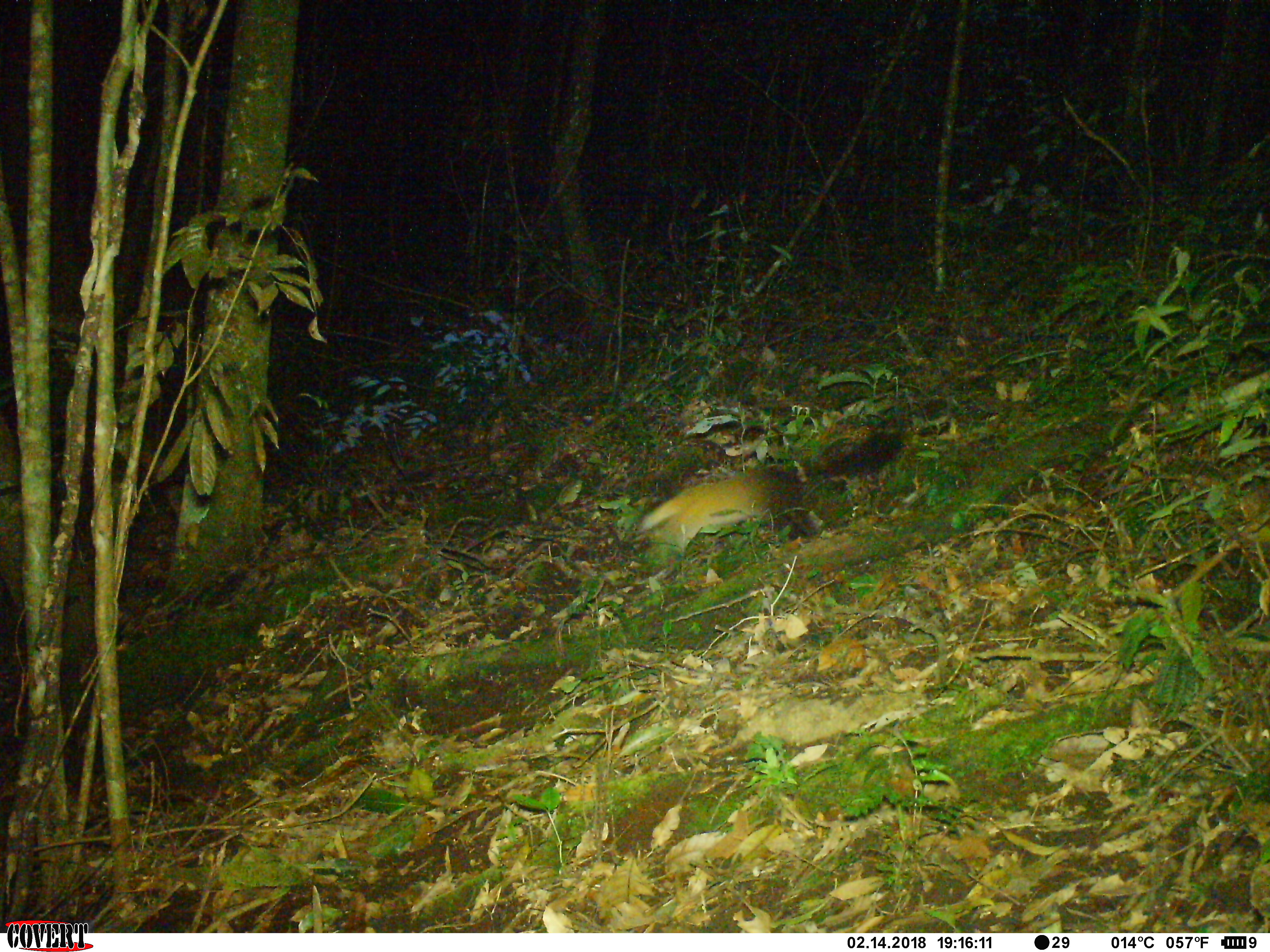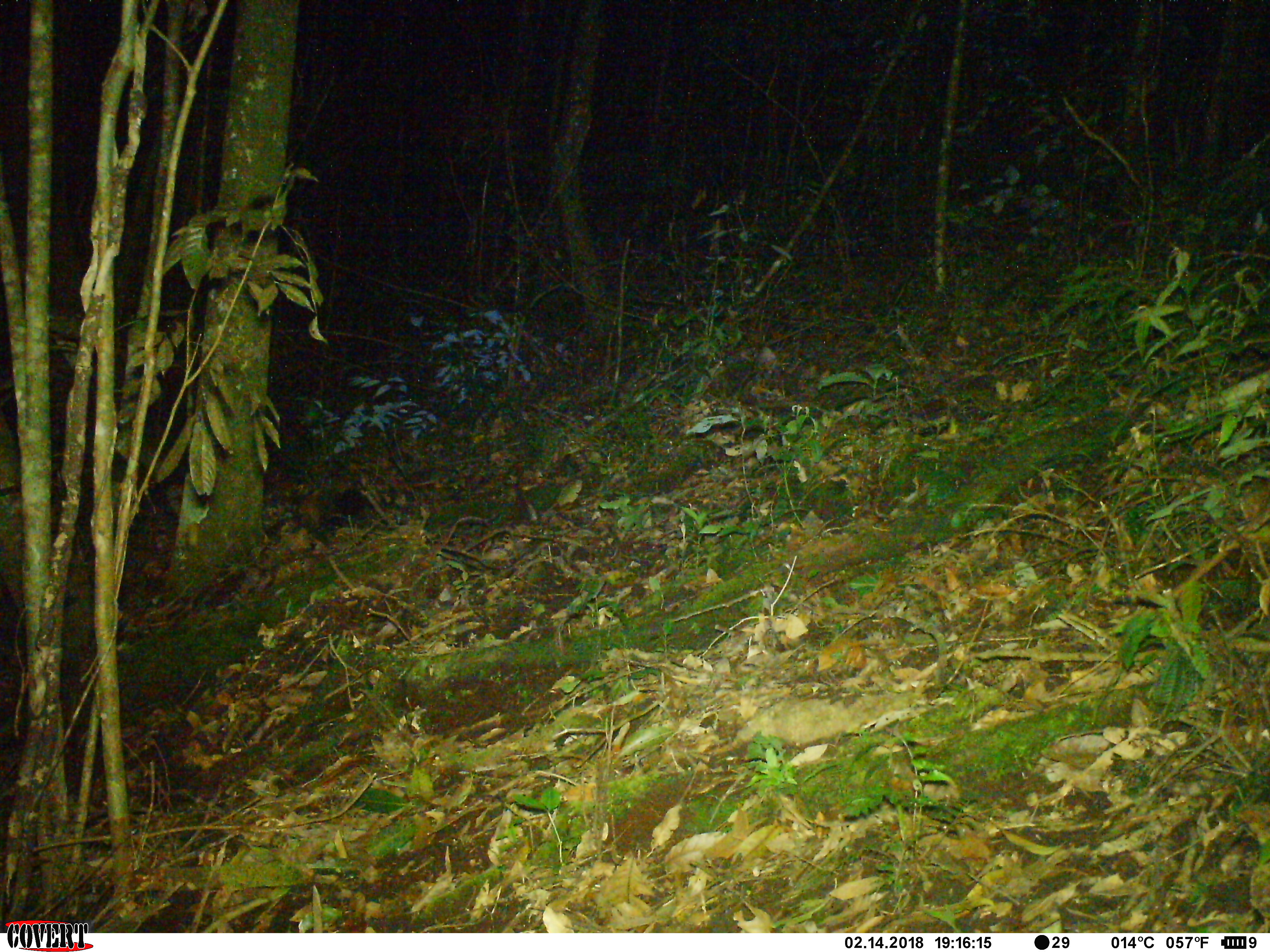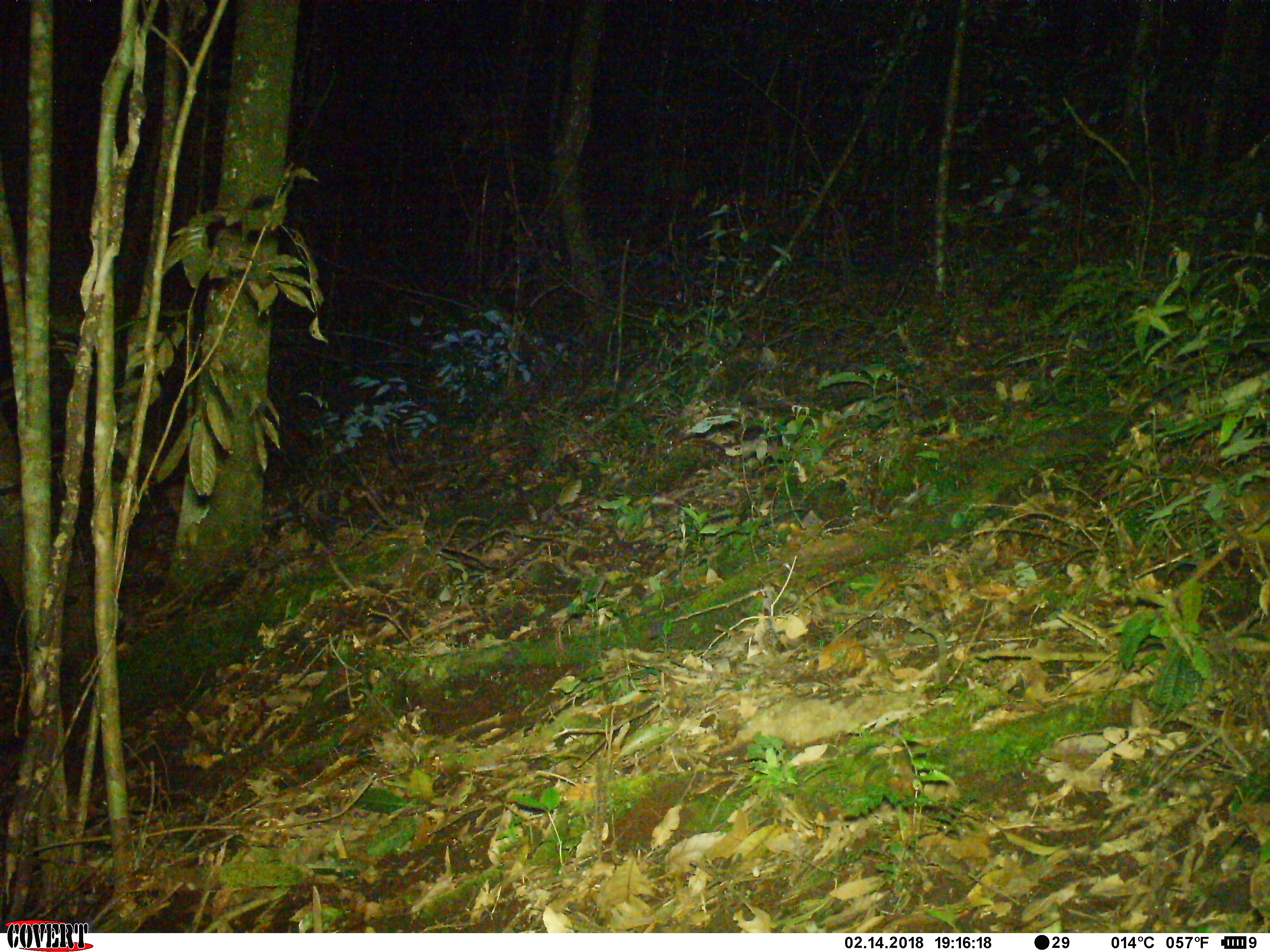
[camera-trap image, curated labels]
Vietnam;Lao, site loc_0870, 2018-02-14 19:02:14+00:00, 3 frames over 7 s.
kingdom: Animalia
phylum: Chordata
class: Mammalia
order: Carnivora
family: Mustelidae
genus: Martes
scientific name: Martes flavigula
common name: yellow-throated marten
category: yellow throated marten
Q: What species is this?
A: Yellow throated marten (yellow-throated marten) (Martes flavigula).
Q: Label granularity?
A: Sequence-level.